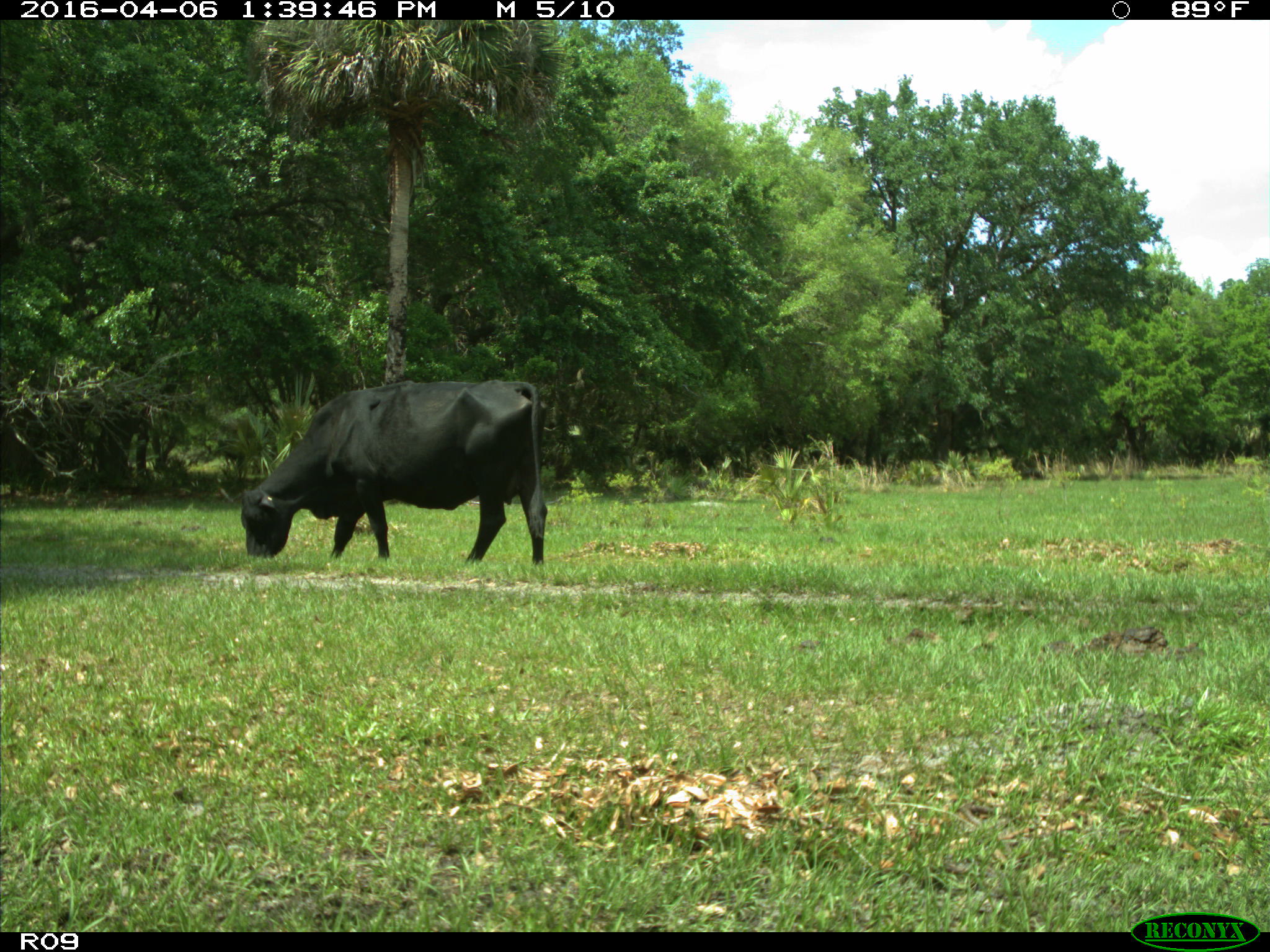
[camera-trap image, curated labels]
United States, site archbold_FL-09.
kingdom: Animalia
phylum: Chordata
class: Mammalia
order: Artiodactyla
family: Bovidae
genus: Bos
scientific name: Bos taurus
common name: domestic cow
Bos taurus (domestic cow).